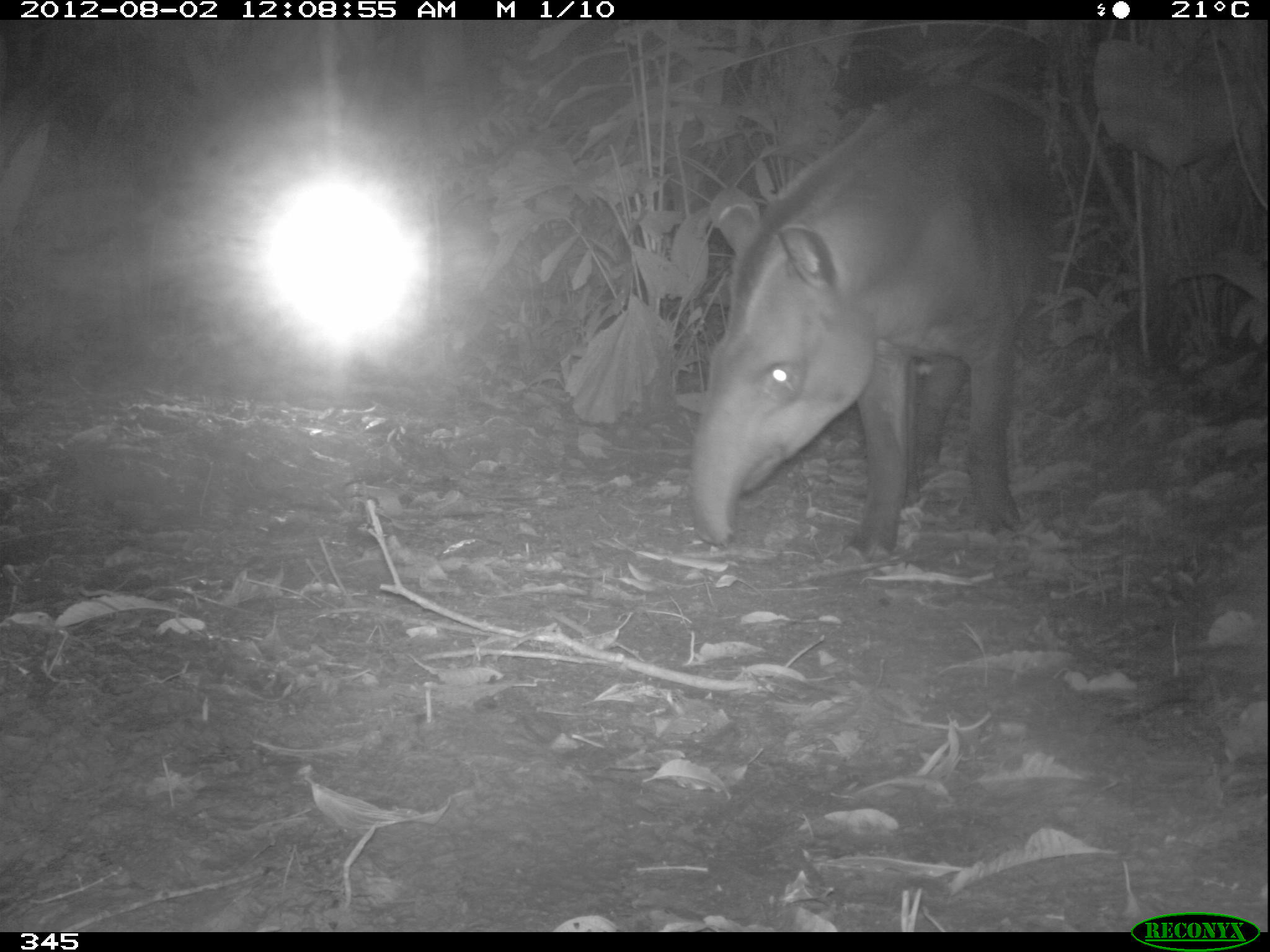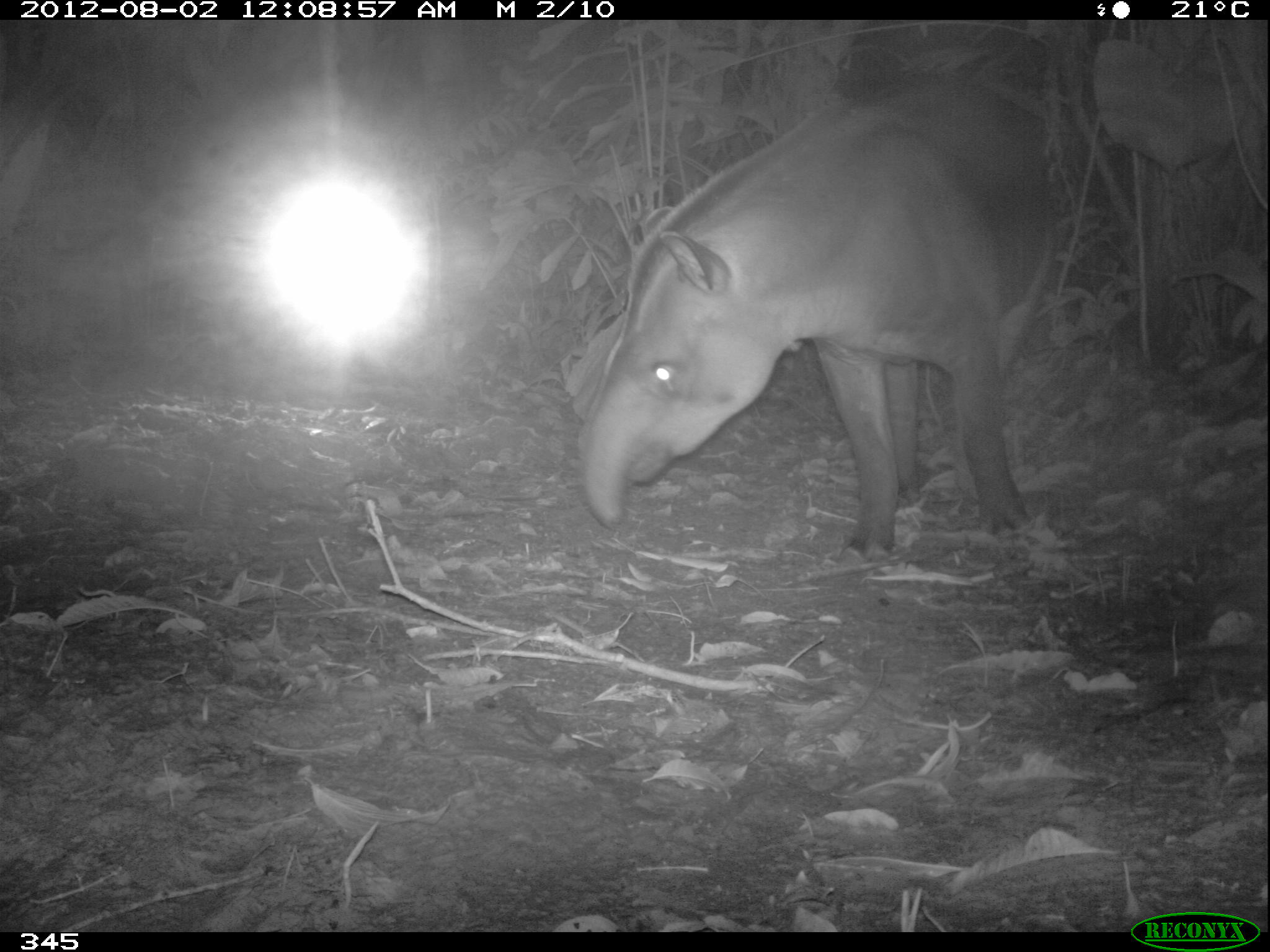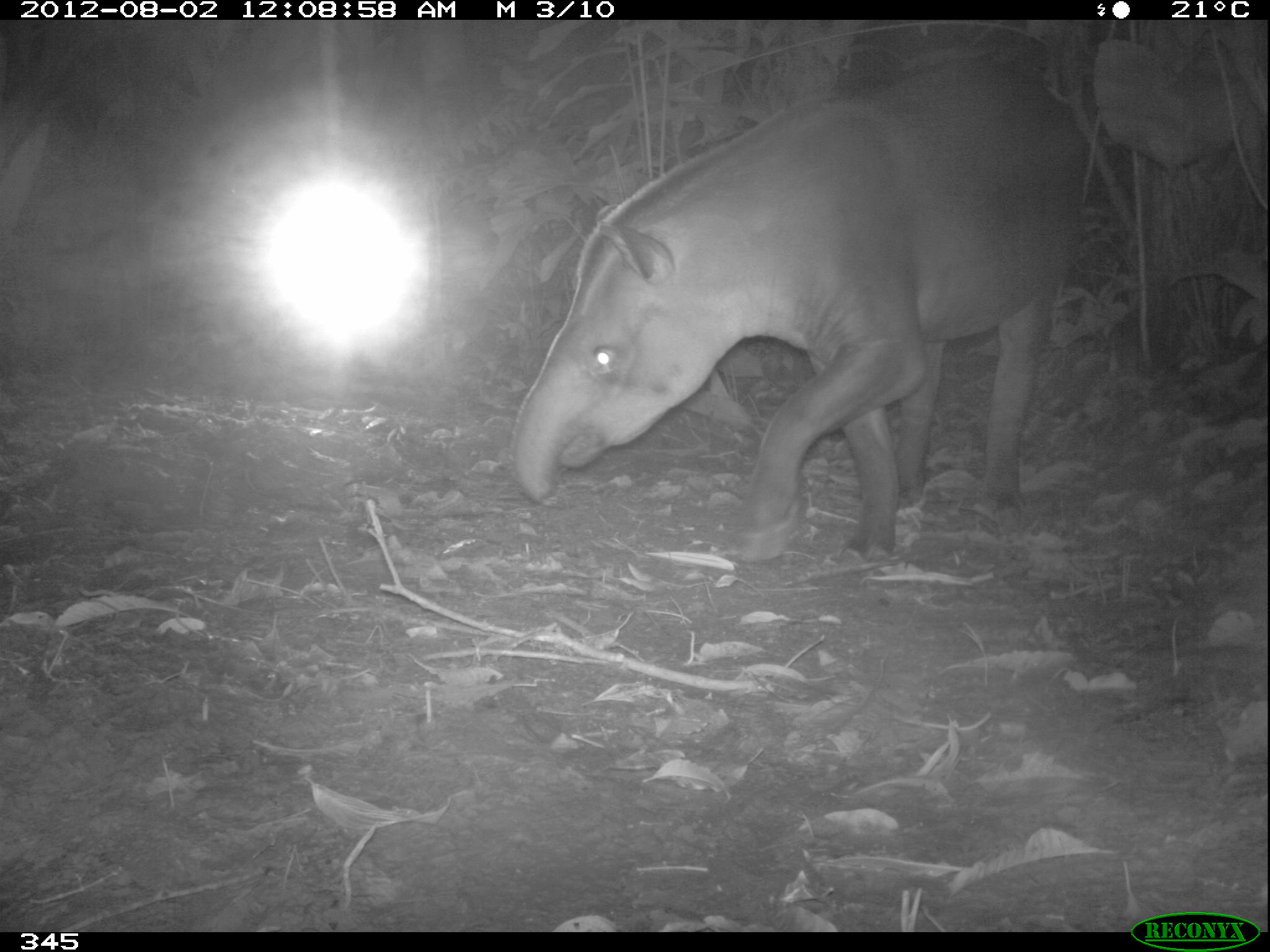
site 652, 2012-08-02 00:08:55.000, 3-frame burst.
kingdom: Animalia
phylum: Chordata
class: Mammalia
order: Perissodactyla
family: Tapiridae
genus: Tapirus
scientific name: Tapirus terrestris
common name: south american tapir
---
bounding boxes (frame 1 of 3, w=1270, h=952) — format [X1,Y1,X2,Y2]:
tapirus terrestris: [683,76,1061,563]